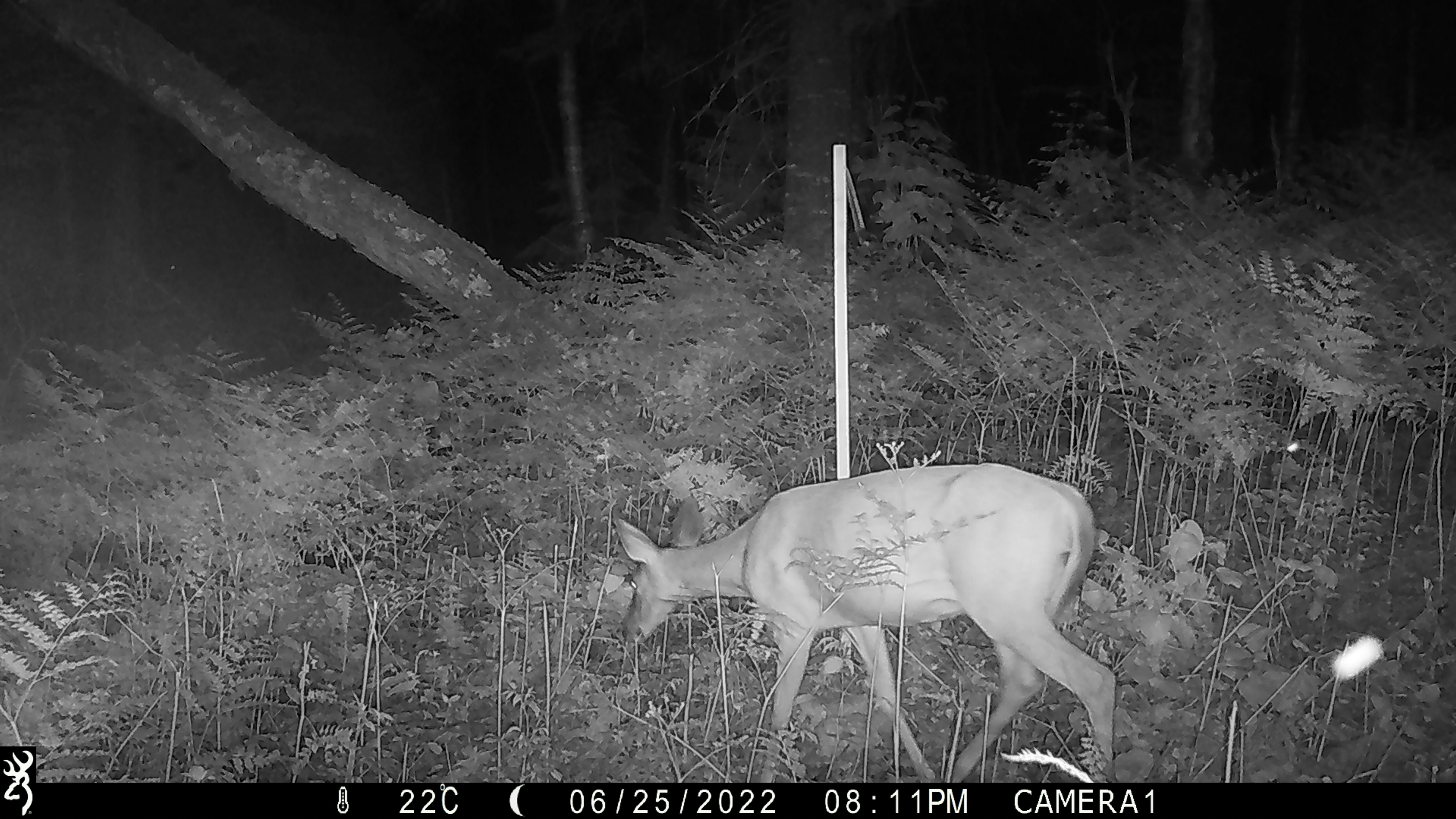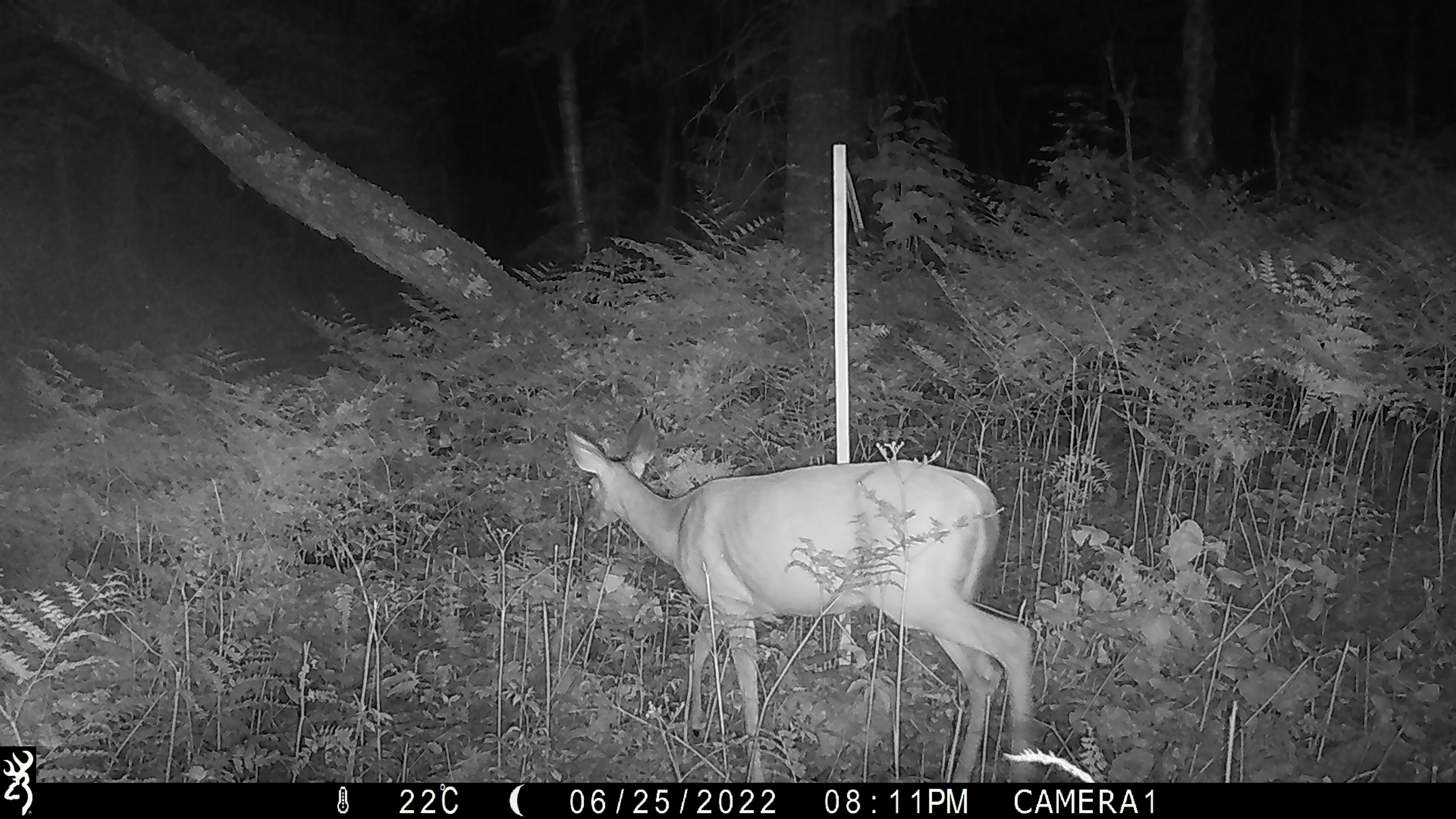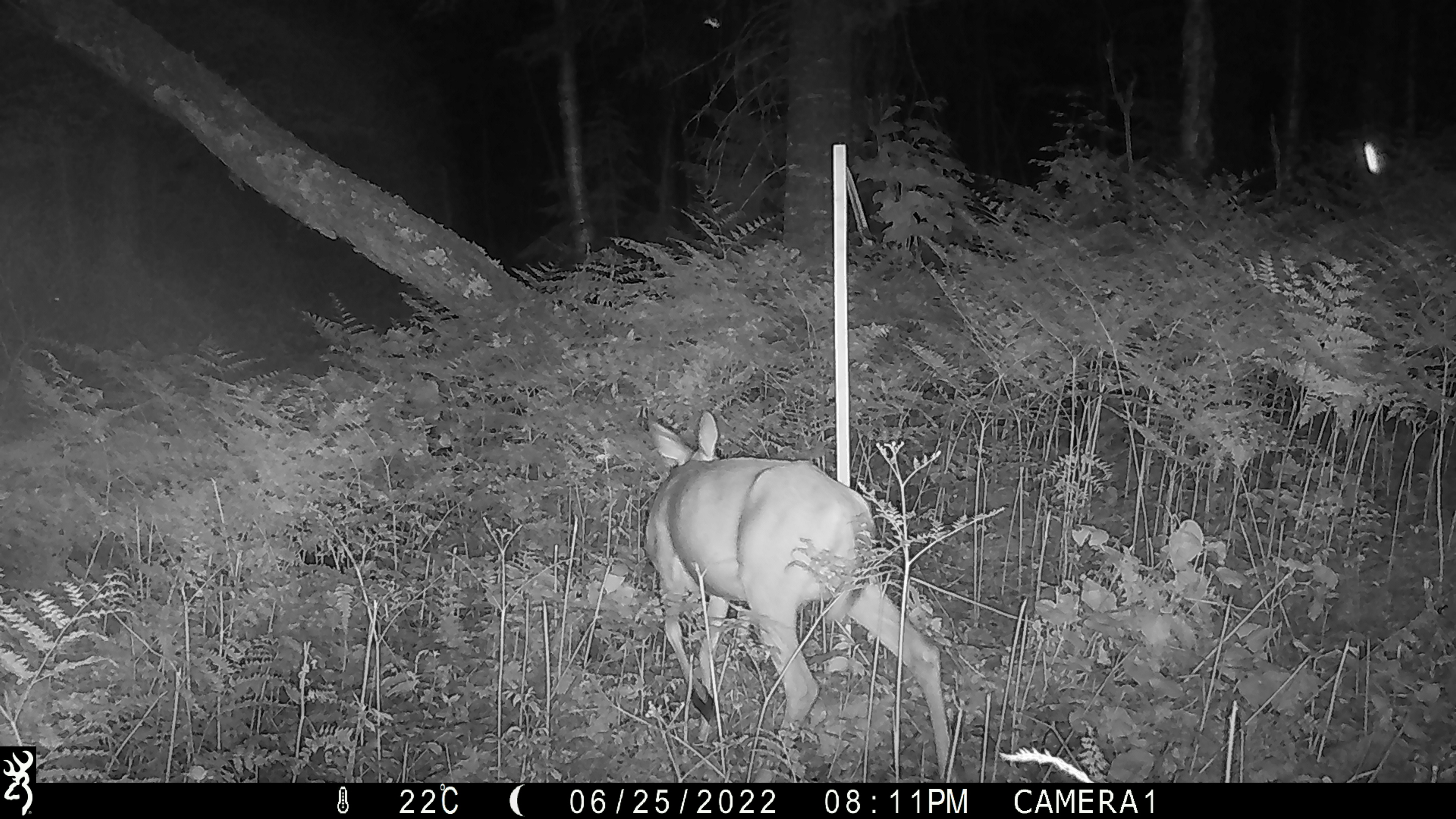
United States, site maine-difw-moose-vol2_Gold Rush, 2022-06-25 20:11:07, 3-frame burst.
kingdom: Animalia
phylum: Chordata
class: Mammalia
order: Artiodactyla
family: Cervidae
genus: Odocoileus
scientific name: Odocoileus virginianus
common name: white-tailed deer